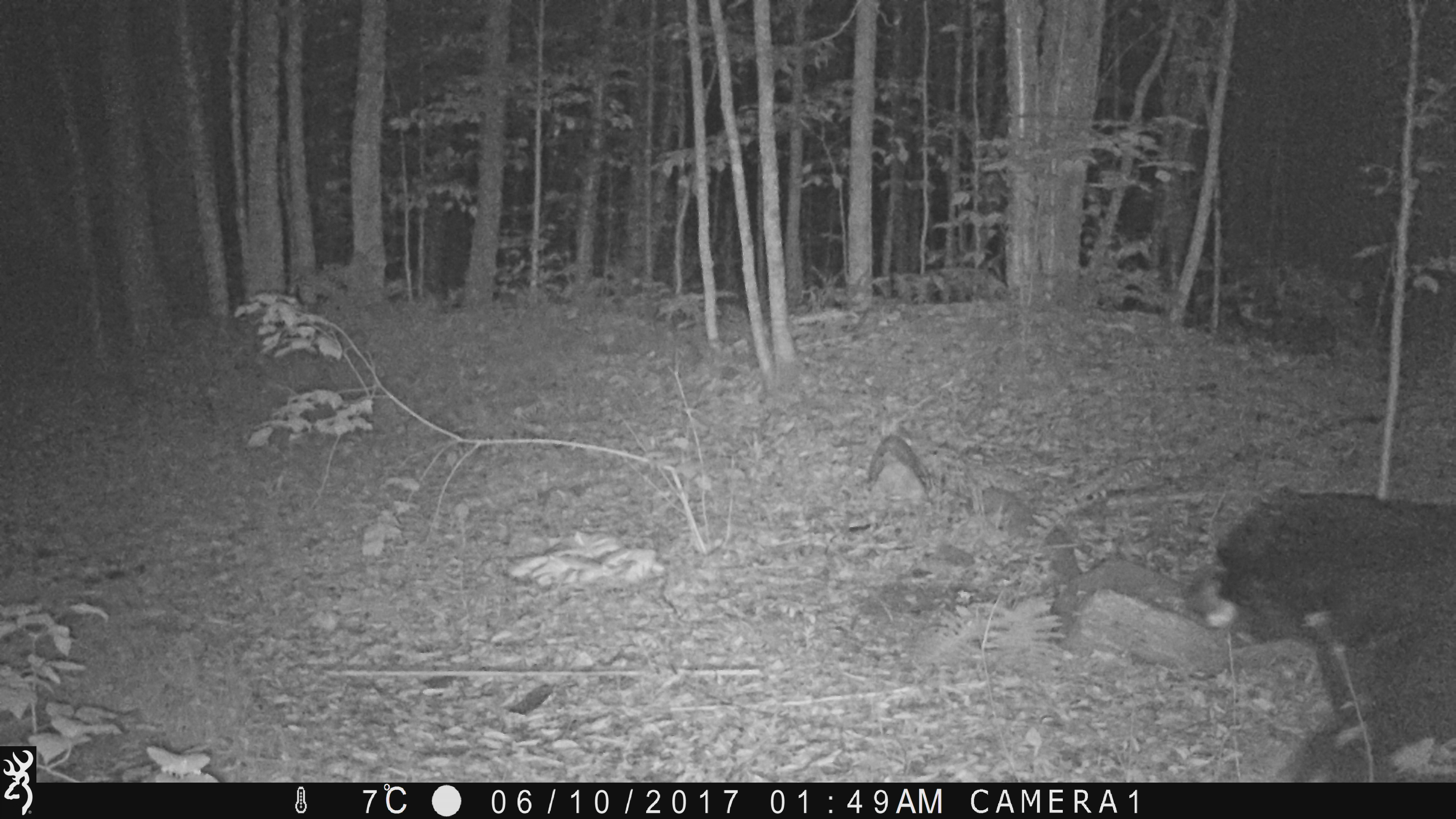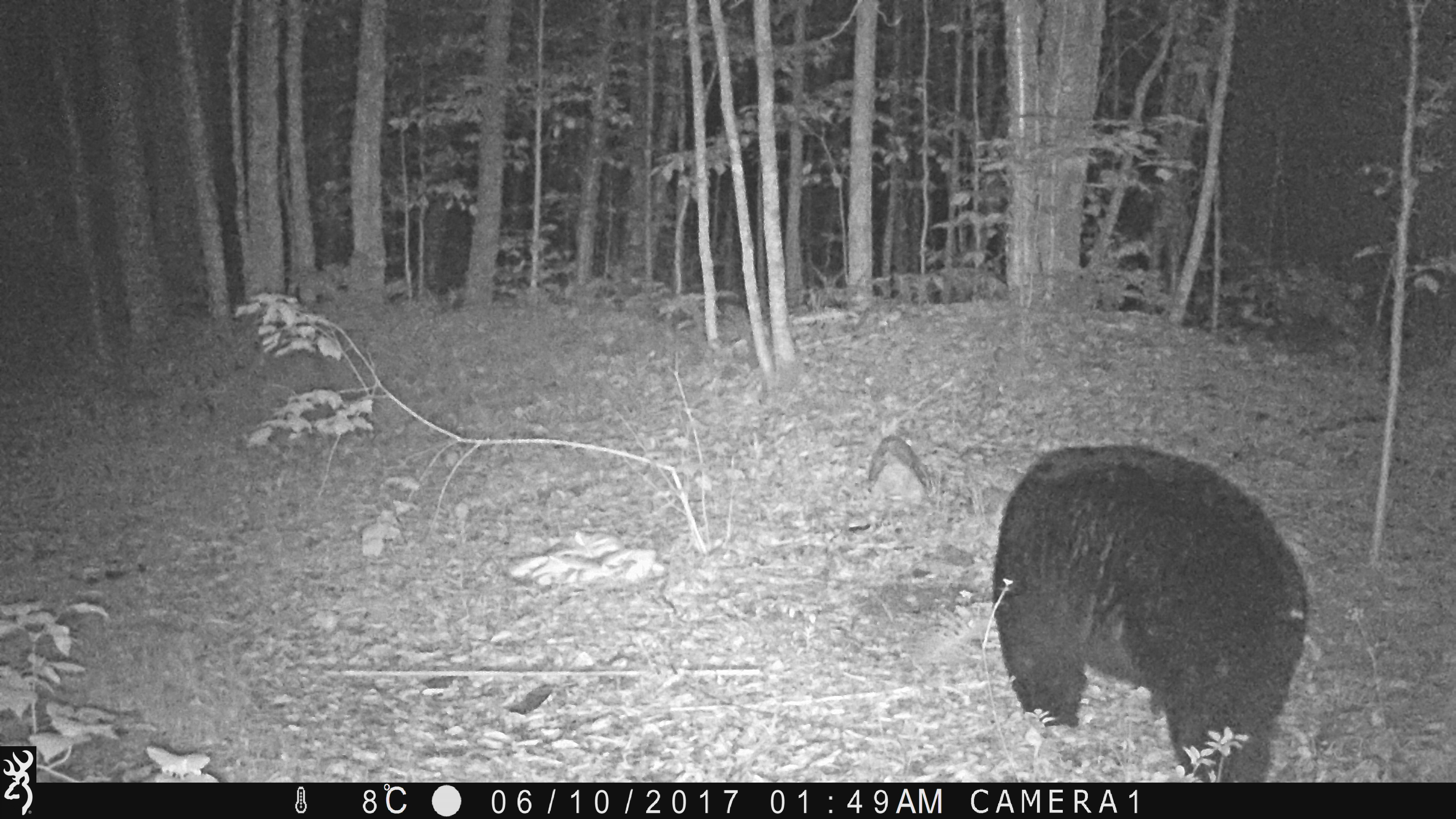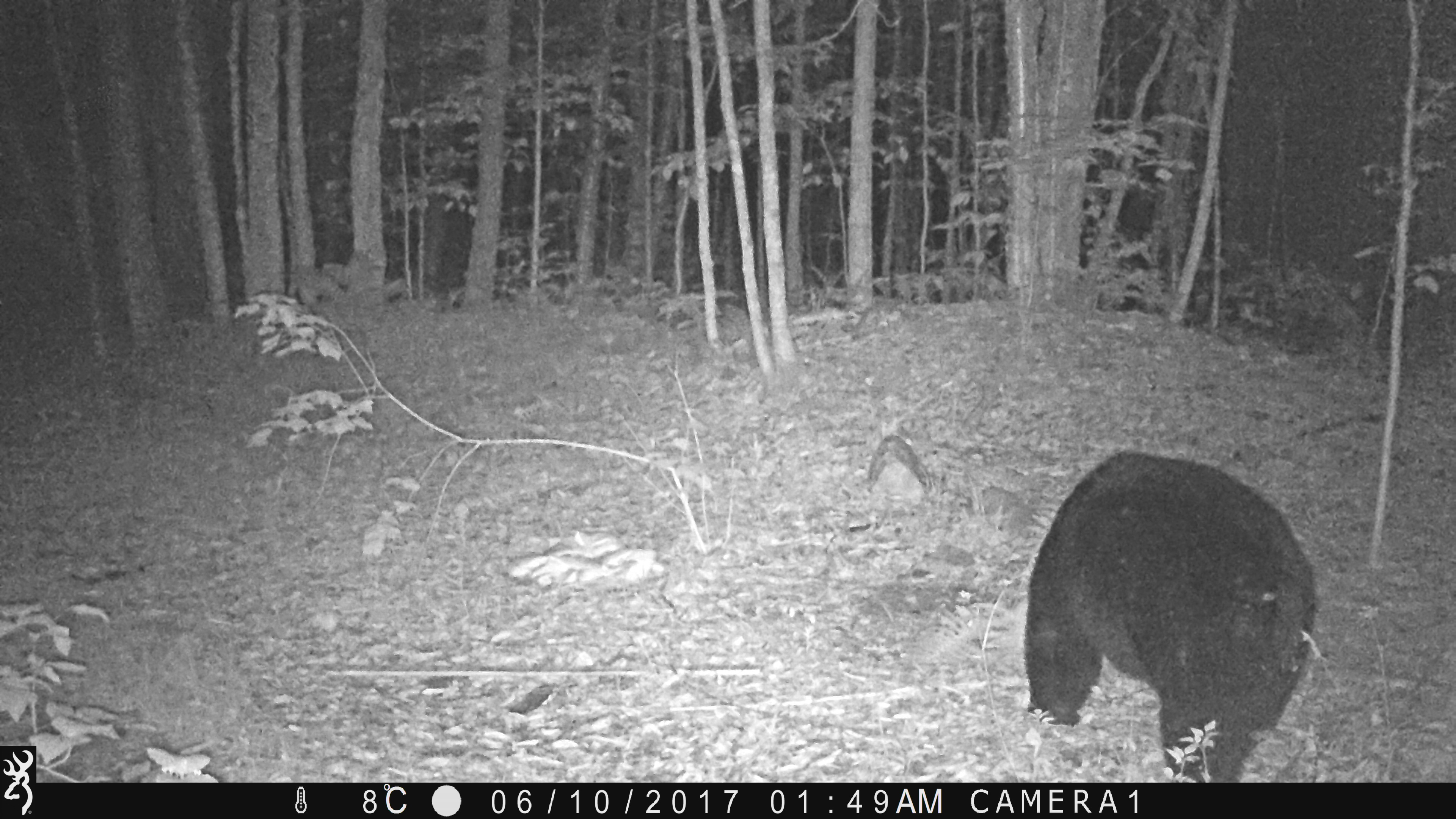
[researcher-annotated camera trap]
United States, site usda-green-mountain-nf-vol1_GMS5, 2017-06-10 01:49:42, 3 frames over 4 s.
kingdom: Animalia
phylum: Chordata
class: Mammalia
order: Carnivora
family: Ursidae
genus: Ursus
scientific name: Ursus americanus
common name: black bear